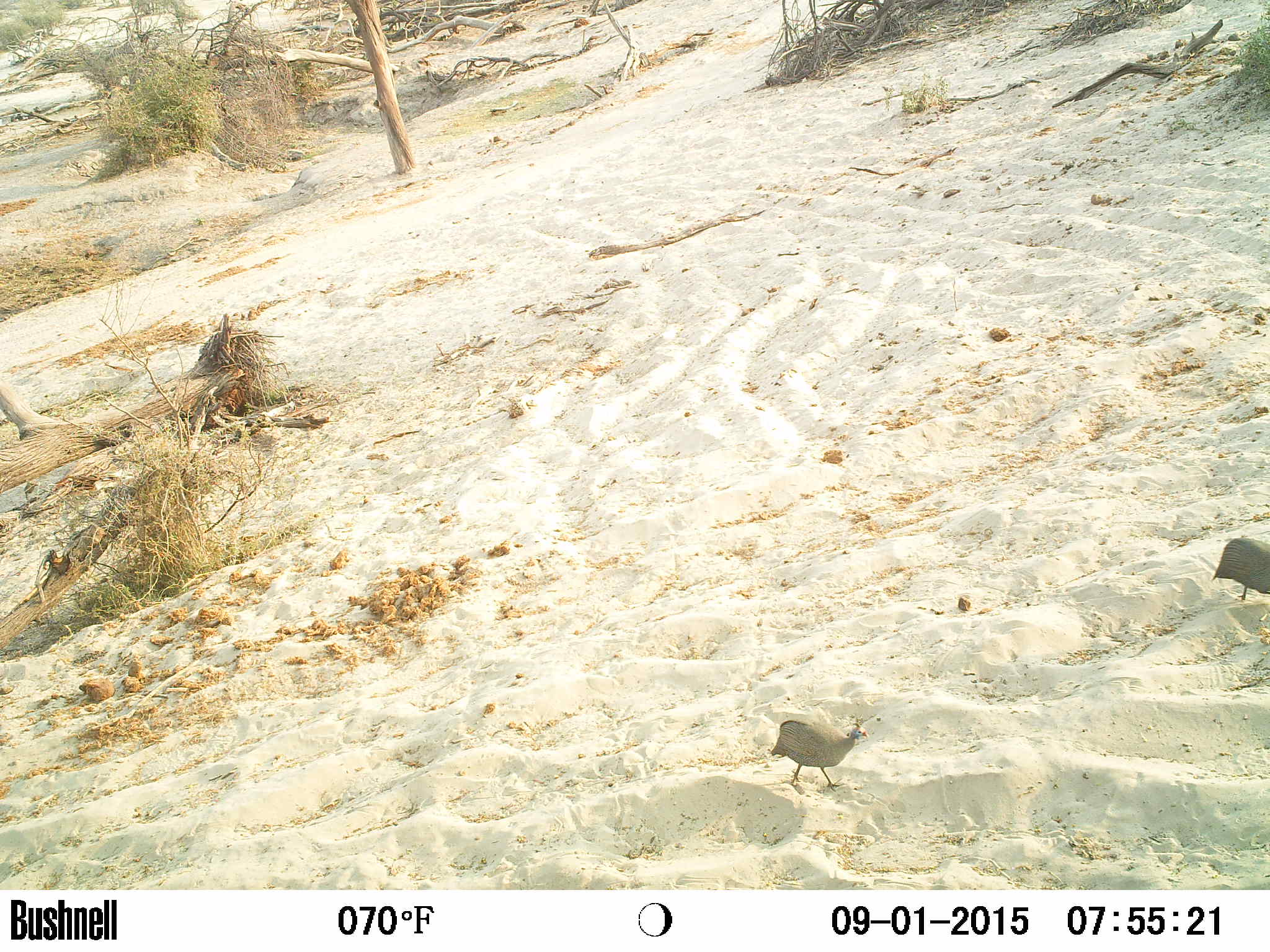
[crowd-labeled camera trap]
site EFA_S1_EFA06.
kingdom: Animalia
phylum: Chordata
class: Aves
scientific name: Aves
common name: bird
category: birdother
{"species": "birdother (bird) (Aves)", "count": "2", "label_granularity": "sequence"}